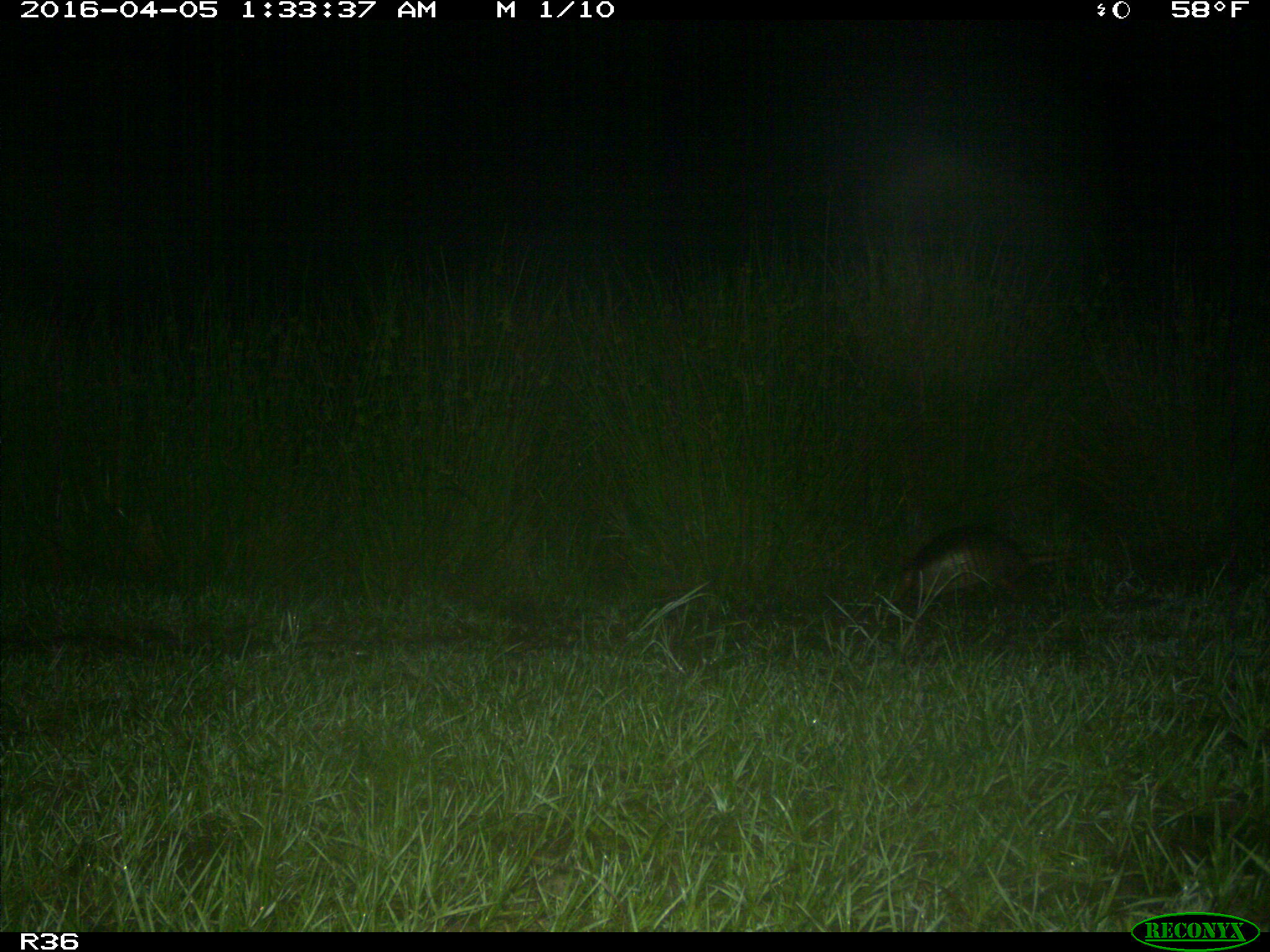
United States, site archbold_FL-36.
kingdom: Animalia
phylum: Chordata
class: Mammalia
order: Cingulata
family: Dasypodidae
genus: Dasypus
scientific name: Dasypus novemcinctus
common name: nine-banded armadillo